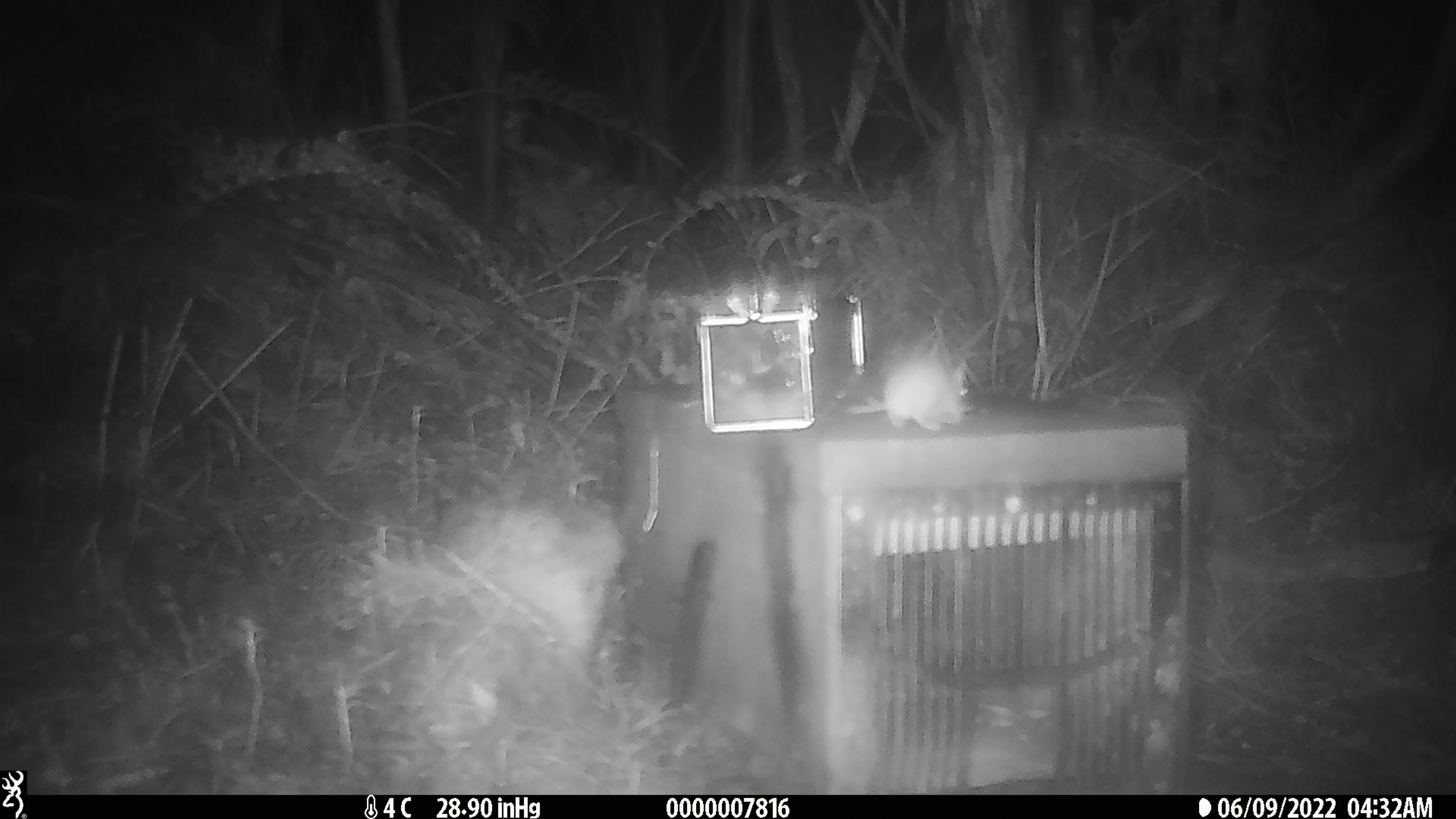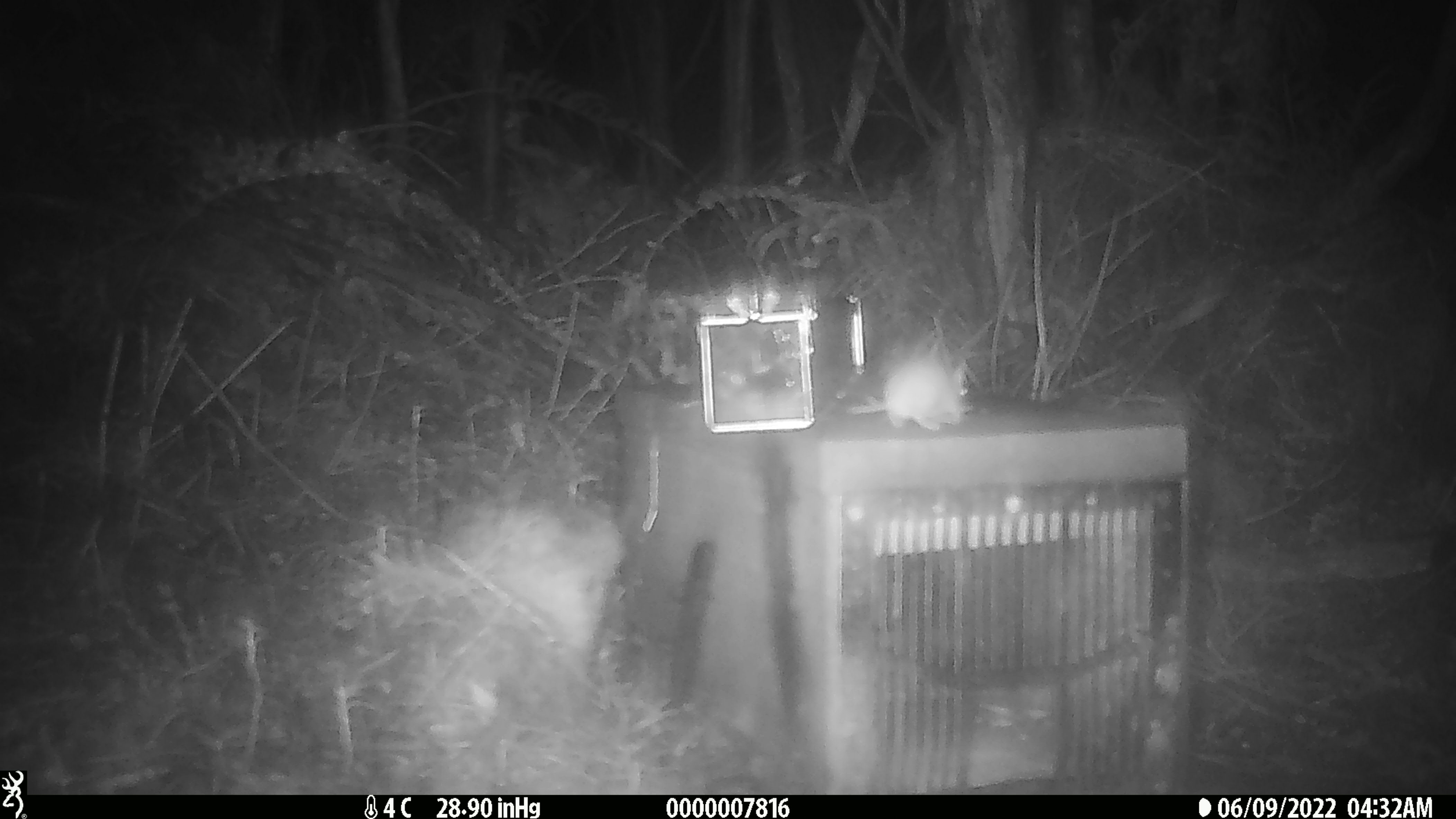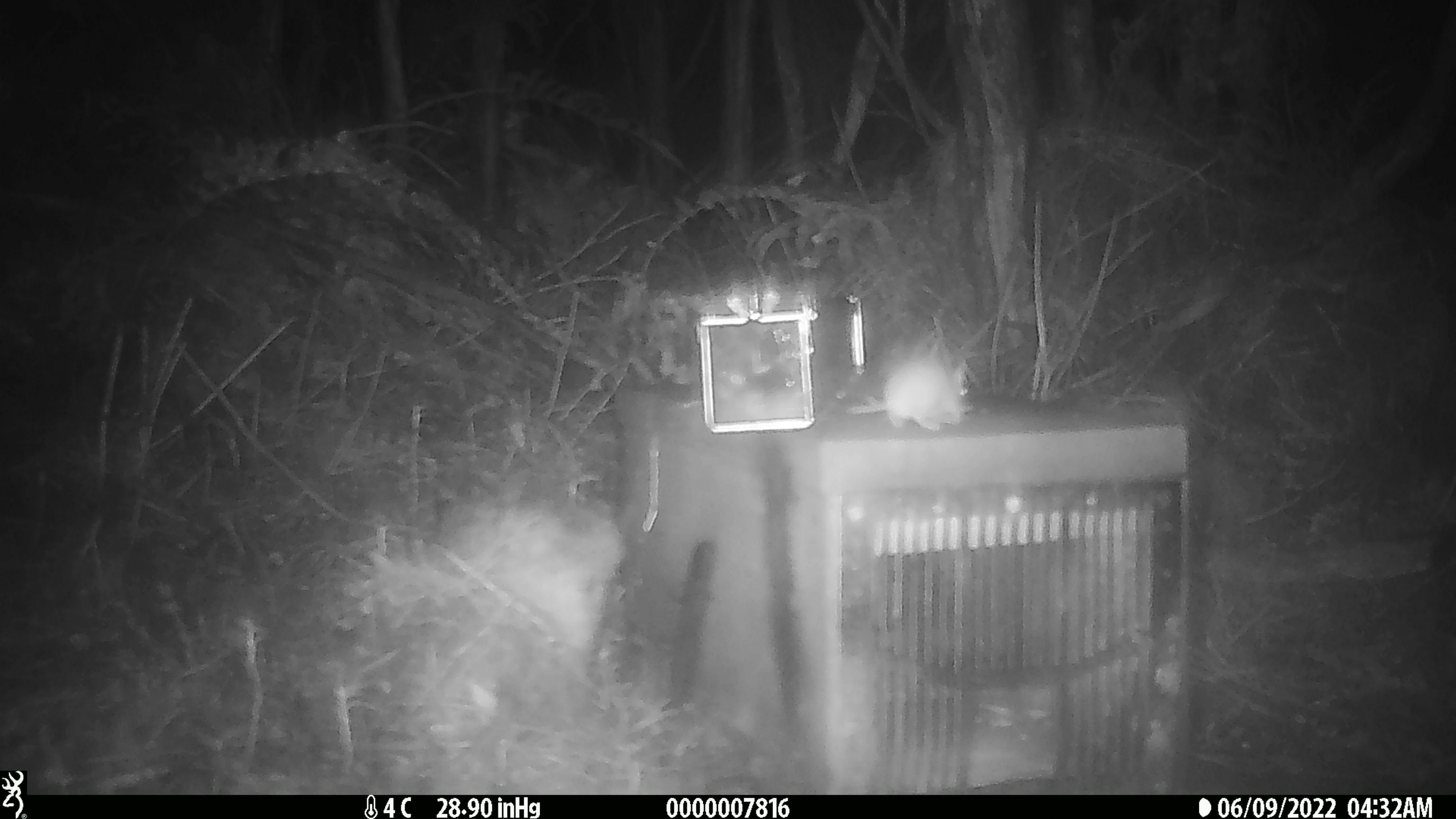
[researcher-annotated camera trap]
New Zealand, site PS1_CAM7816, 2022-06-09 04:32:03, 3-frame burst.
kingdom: Animalia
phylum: Chordata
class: Mammalia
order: Rodentia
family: Muridae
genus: Mus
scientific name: Mus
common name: mouse